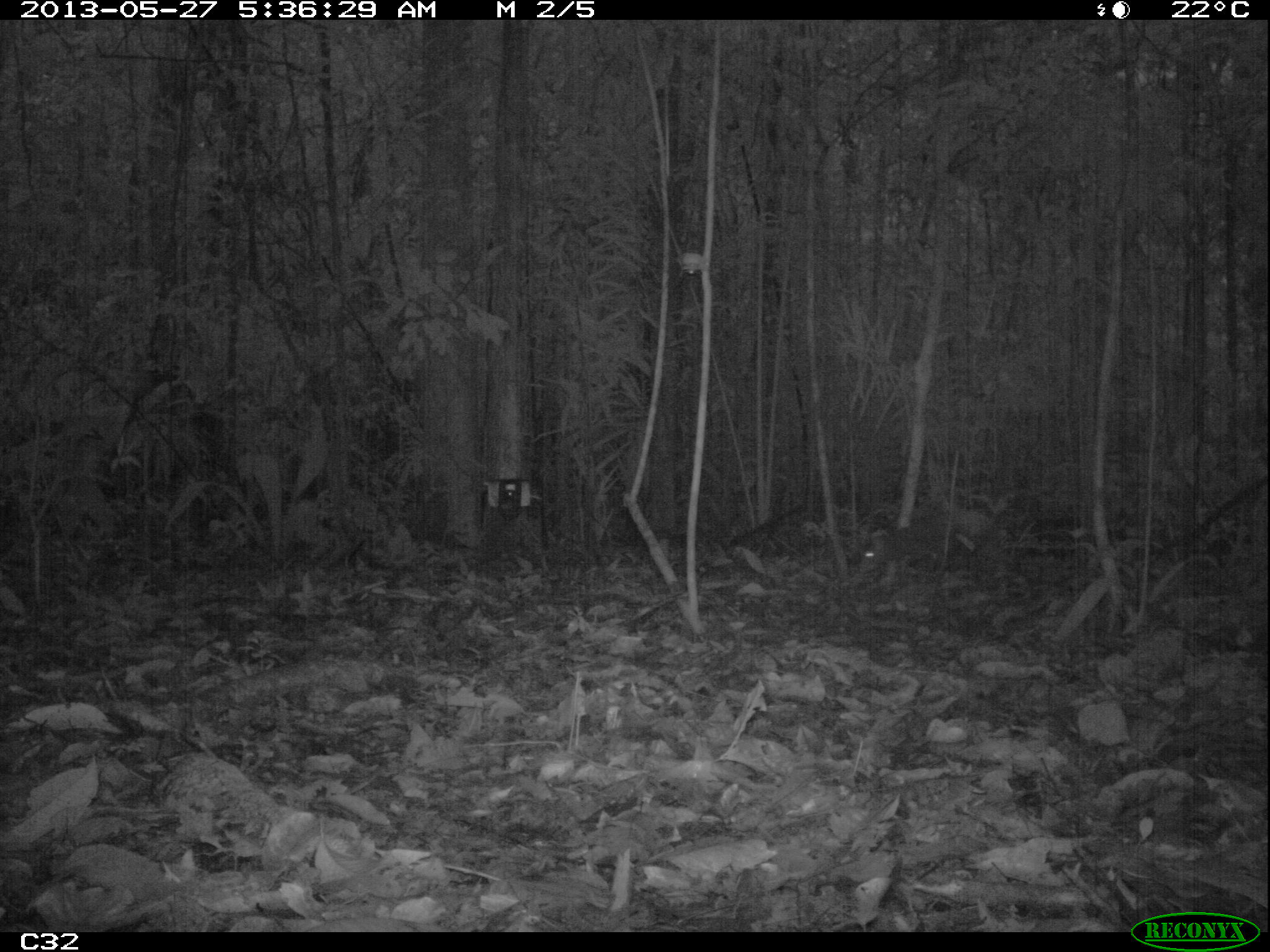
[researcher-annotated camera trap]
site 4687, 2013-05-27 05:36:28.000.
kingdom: Animalia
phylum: Chordata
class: Mammalia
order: Rodentia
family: Dasyproctidae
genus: Dasyprocta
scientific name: Dasyprocta leporina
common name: red-rumped agouti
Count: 1.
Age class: adult.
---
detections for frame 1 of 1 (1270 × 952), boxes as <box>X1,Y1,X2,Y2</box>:
dasyprocta leporina: <box>856,511,990,573</box>